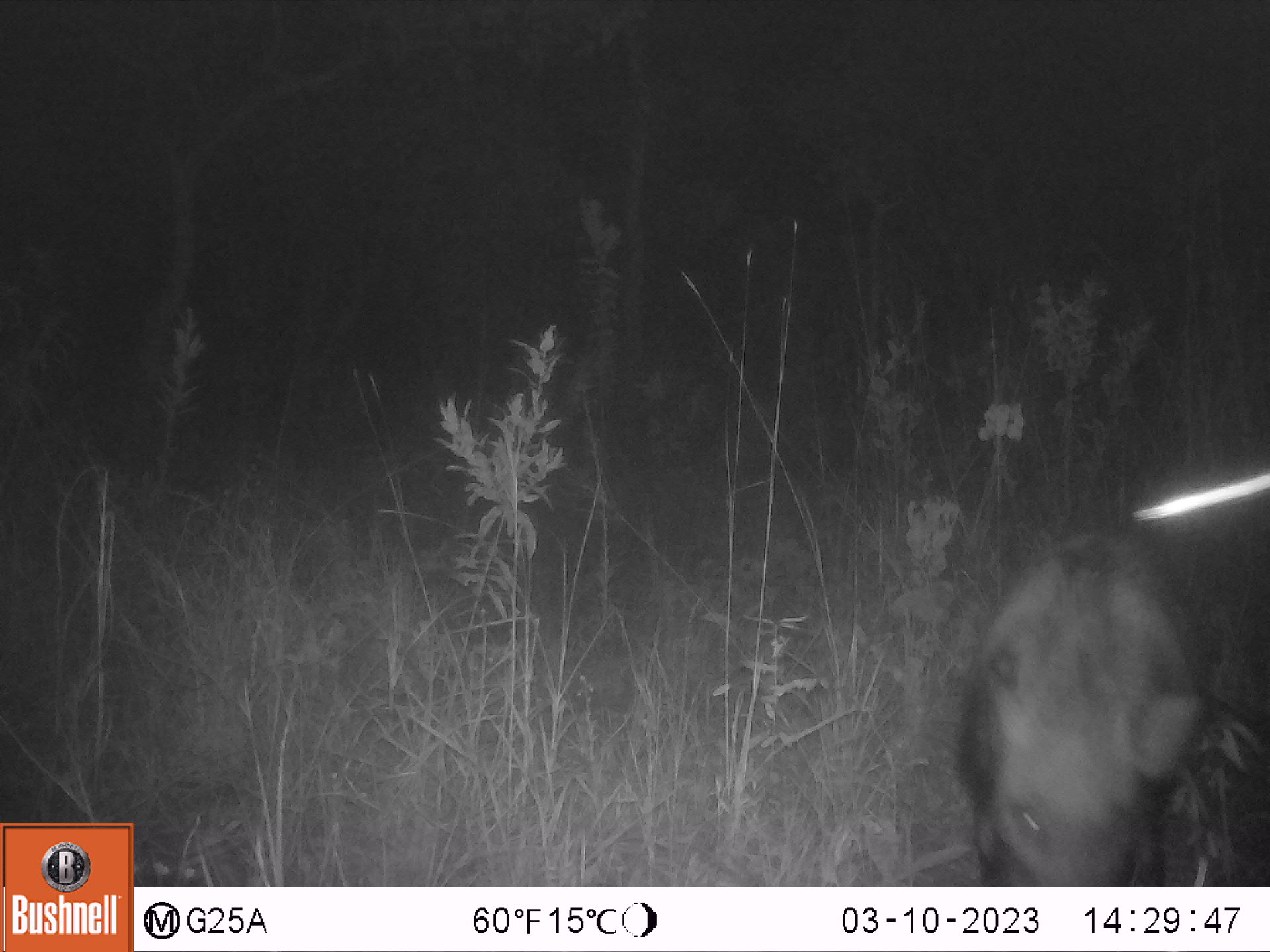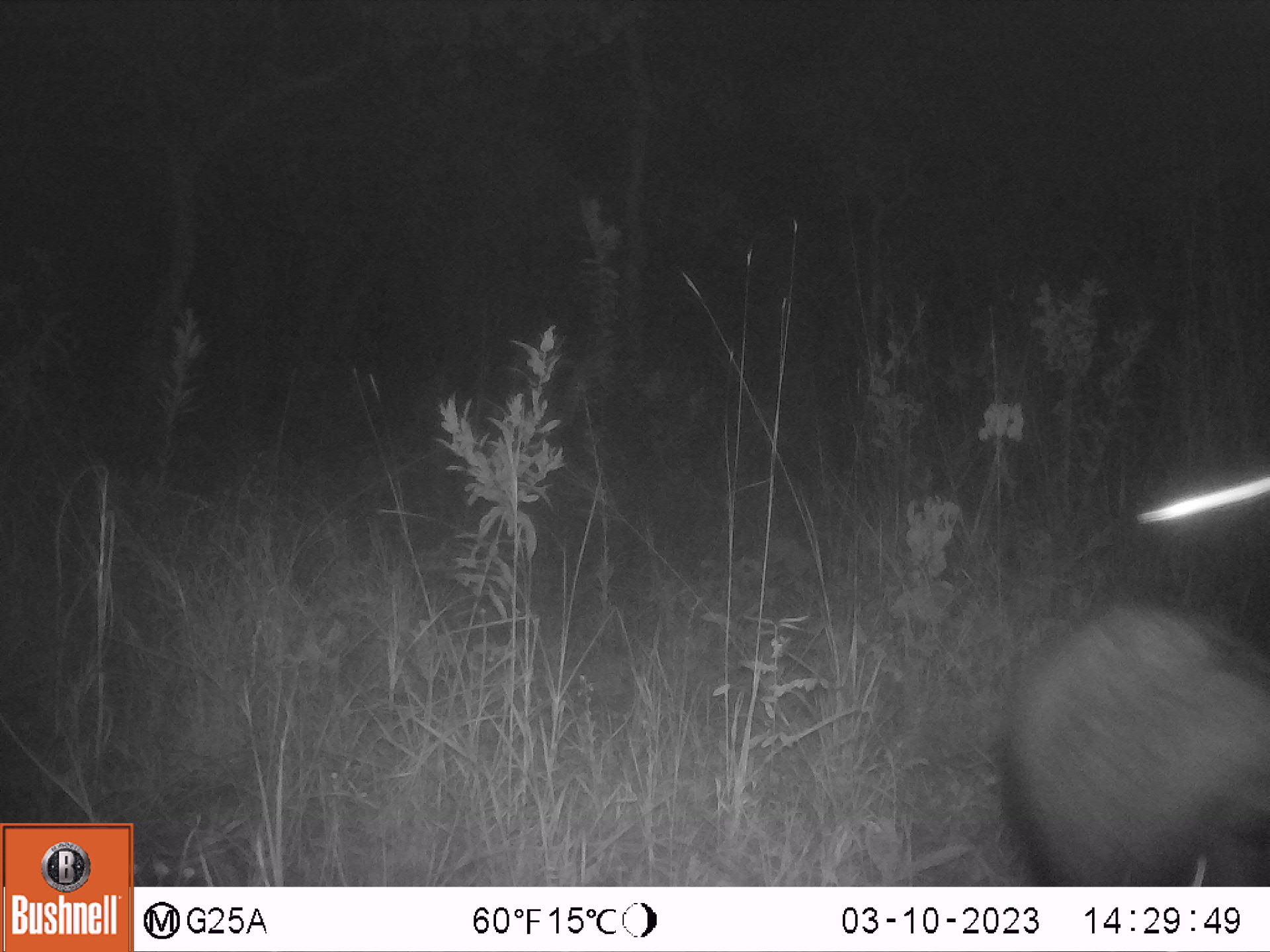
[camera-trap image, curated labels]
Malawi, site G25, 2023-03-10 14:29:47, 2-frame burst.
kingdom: Animalia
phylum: Chordata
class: Mammalia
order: Artiodactyla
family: Suidae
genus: Potamochoerus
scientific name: Potamochoerus larvatus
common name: bushpig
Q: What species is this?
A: Bushpig (Potamochoerus larvatus).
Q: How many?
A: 1.